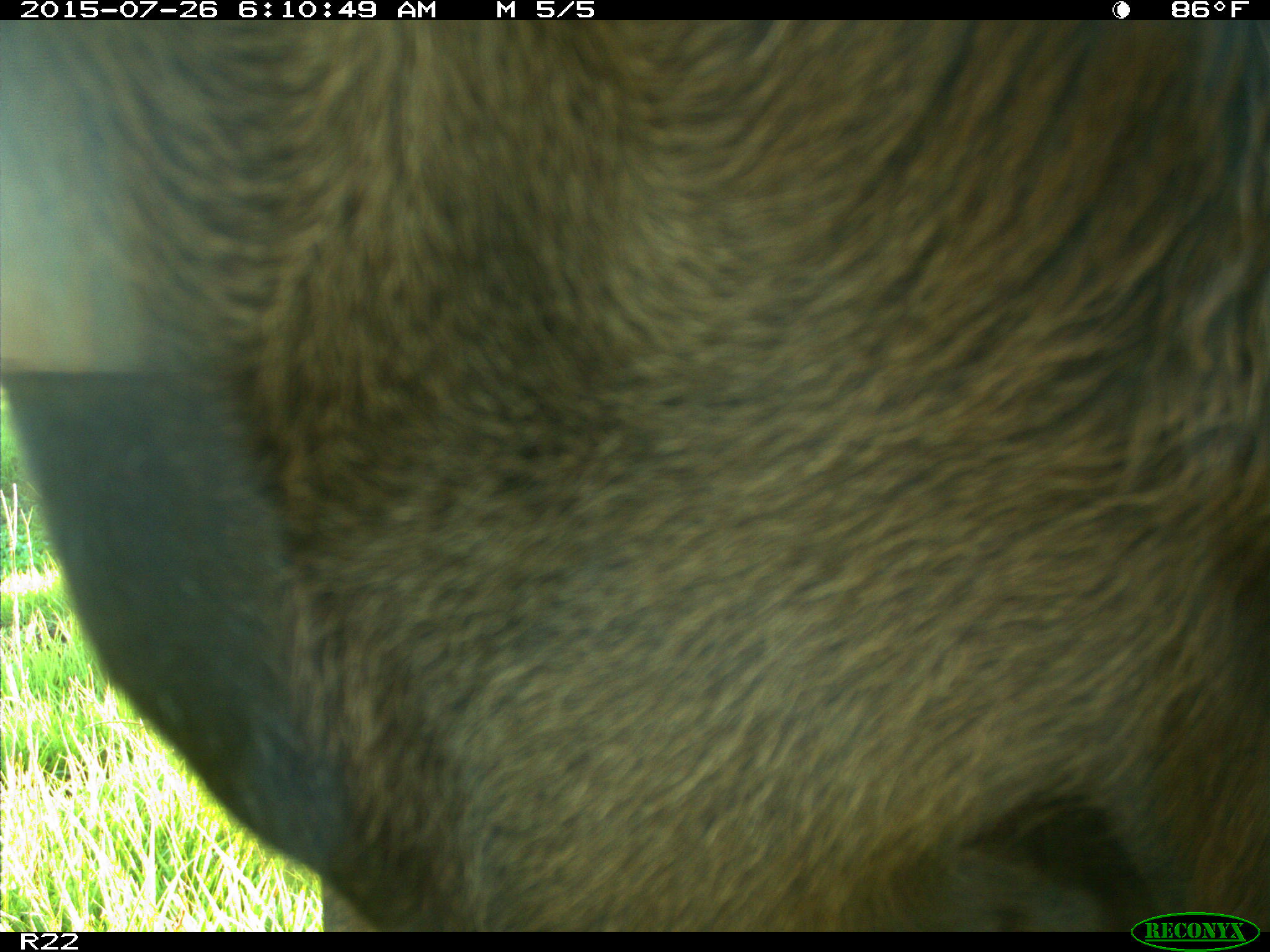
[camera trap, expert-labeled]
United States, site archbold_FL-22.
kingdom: Animalia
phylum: Chordata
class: Mammalia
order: Artiodactyla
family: Bovidae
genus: Bos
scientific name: Bos taurus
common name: domestic cow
Bos taurus (domestic cow).